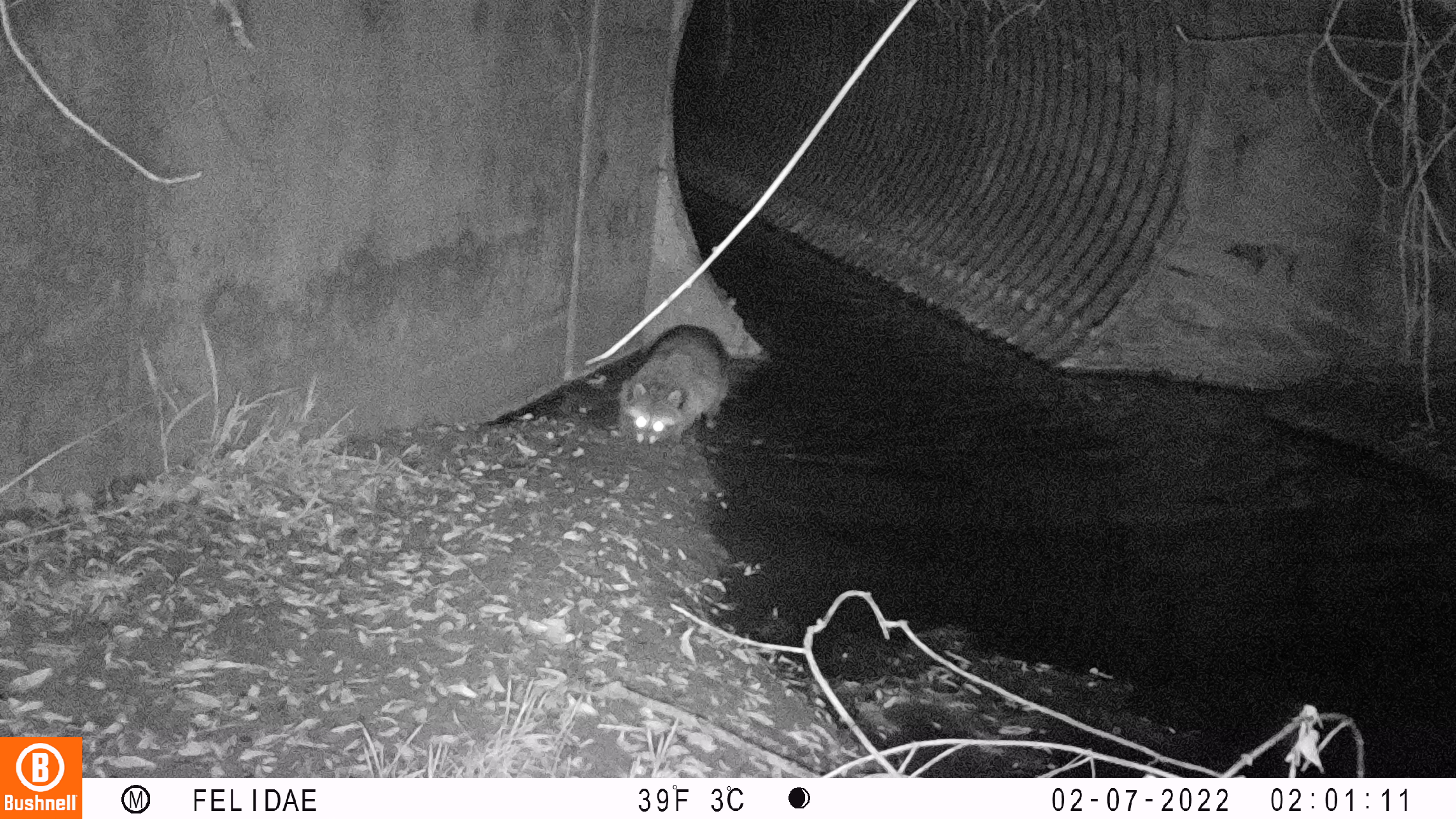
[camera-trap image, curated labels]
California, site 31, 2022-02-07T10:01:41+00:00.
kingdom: Animalia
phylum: Chordata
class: Mammalia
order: Carnivora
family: Procyonidae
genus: Procyon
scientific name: Procyon lotor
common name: raccoon